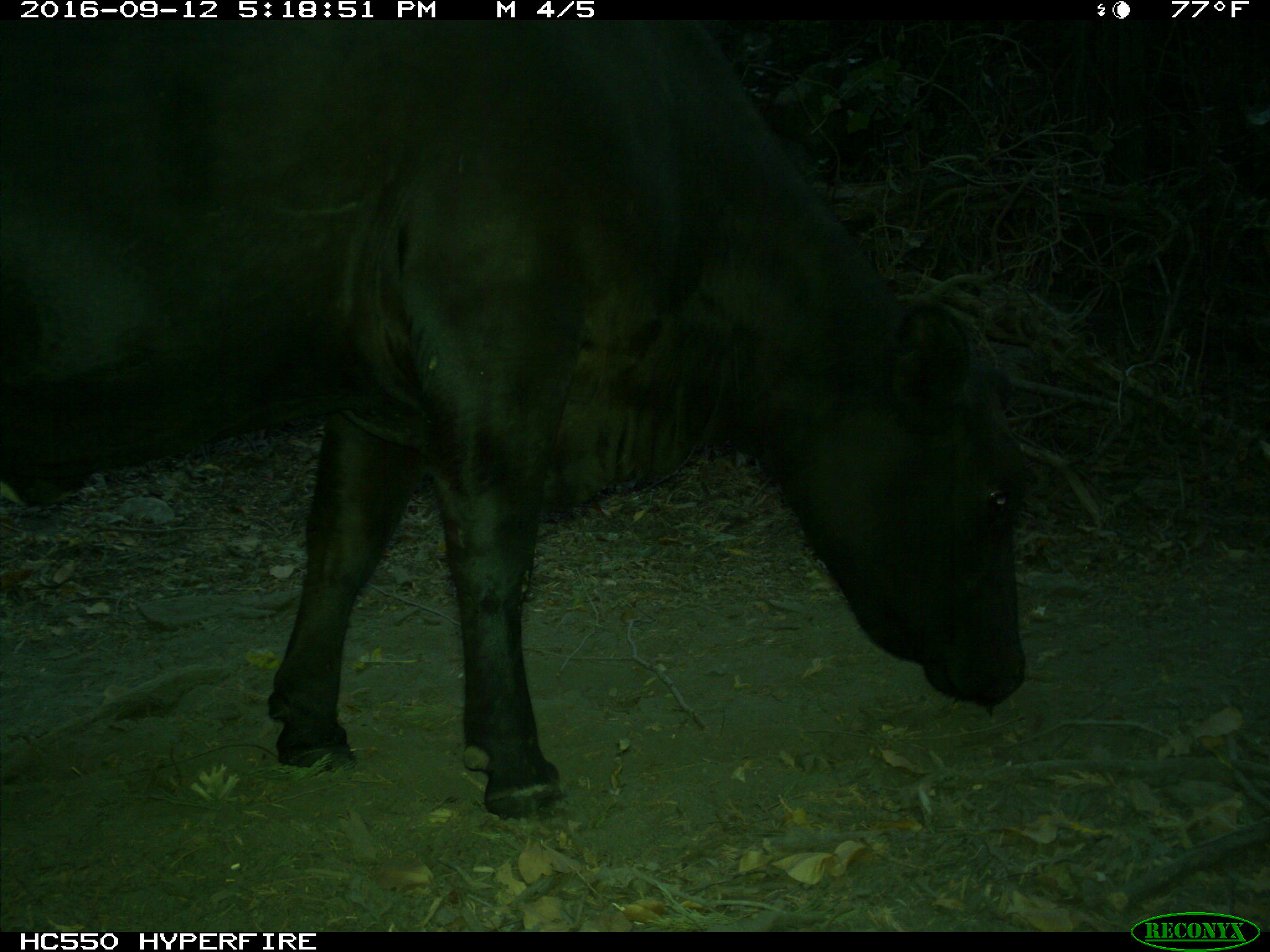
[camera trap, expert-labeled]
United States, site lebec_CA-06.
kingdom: Animalia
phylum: Chordata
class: Mammalia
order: Artiodactyla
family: Bovidae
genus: Bos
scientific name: Bos taurus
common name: domestic cow